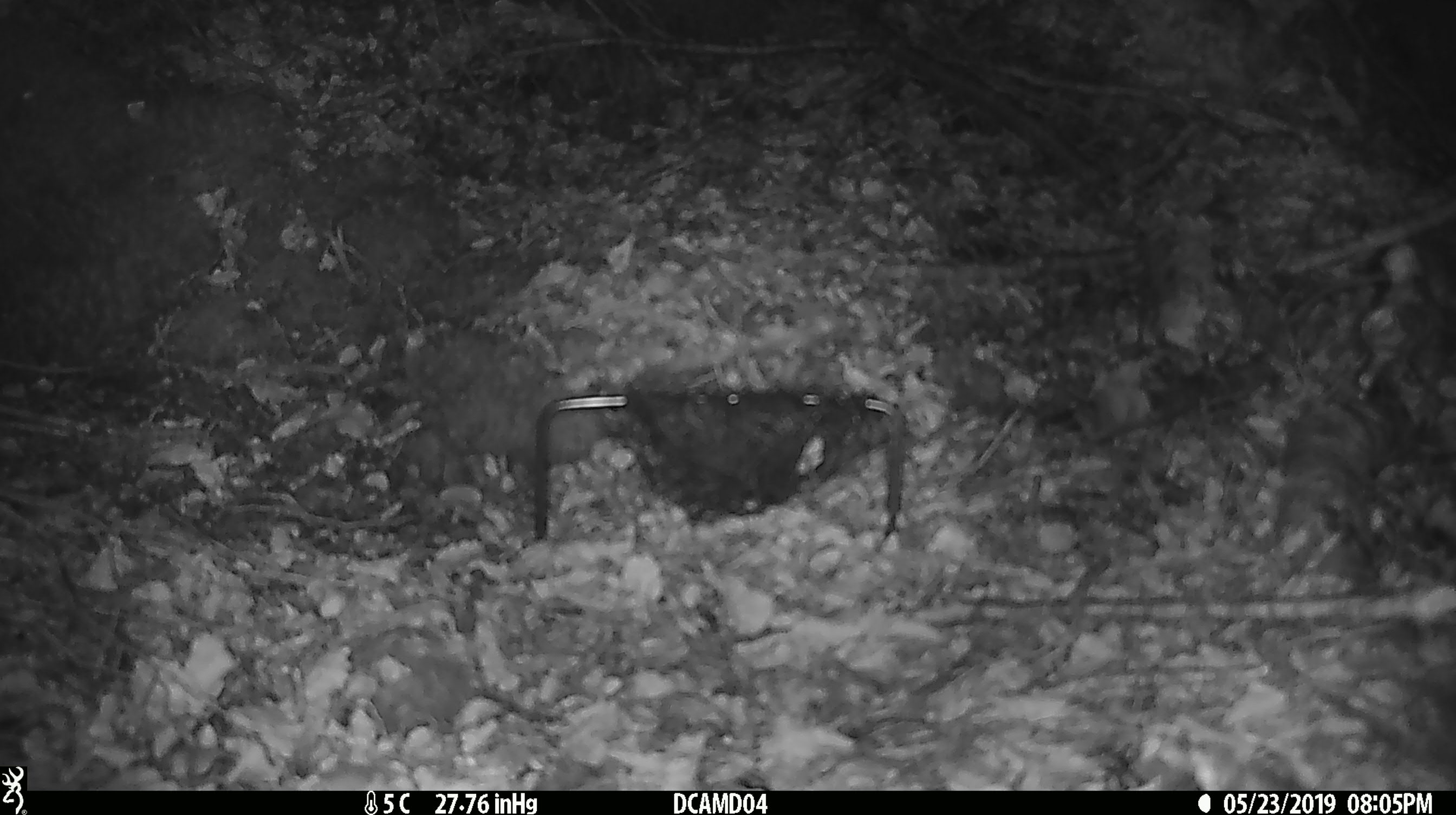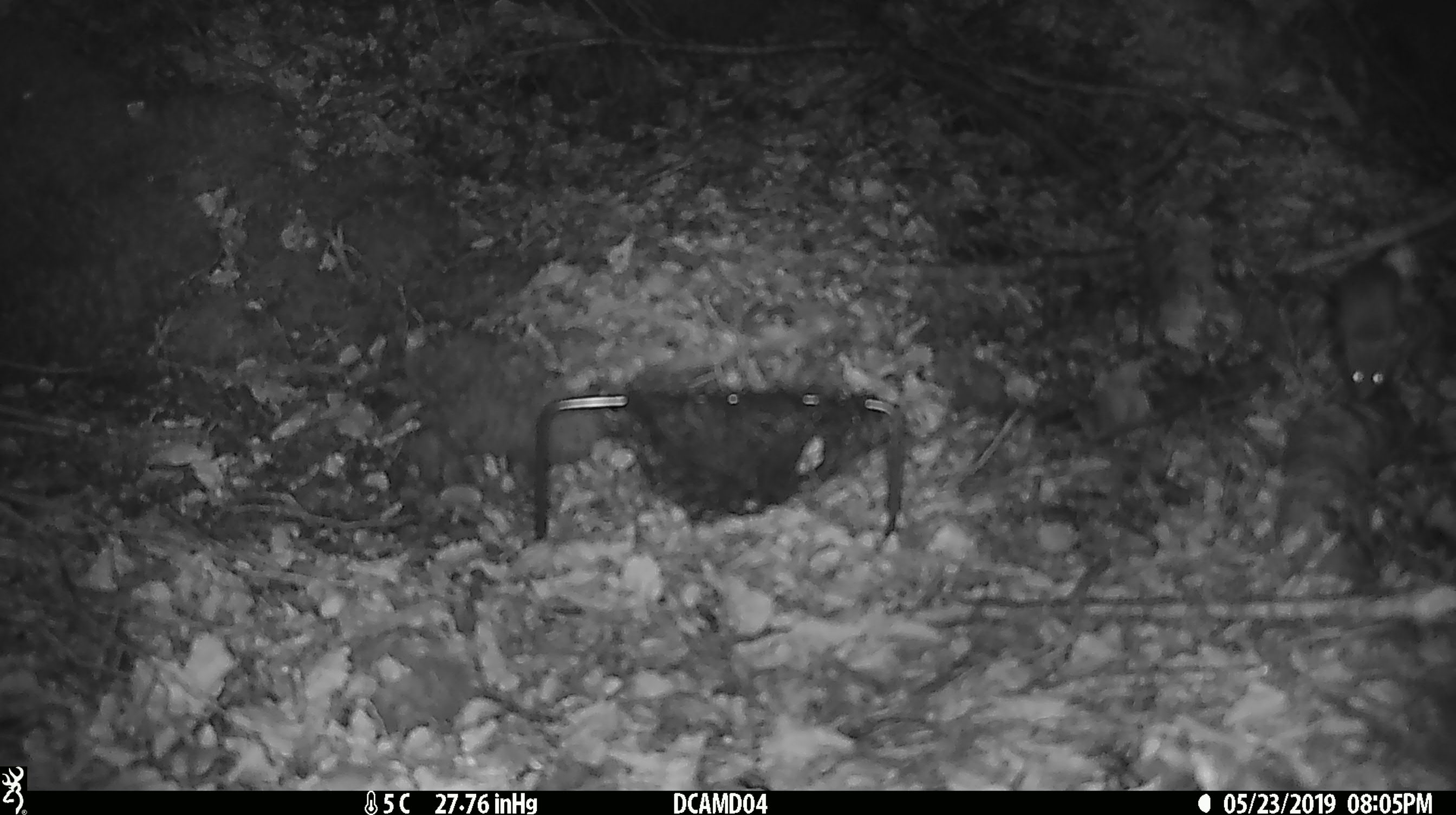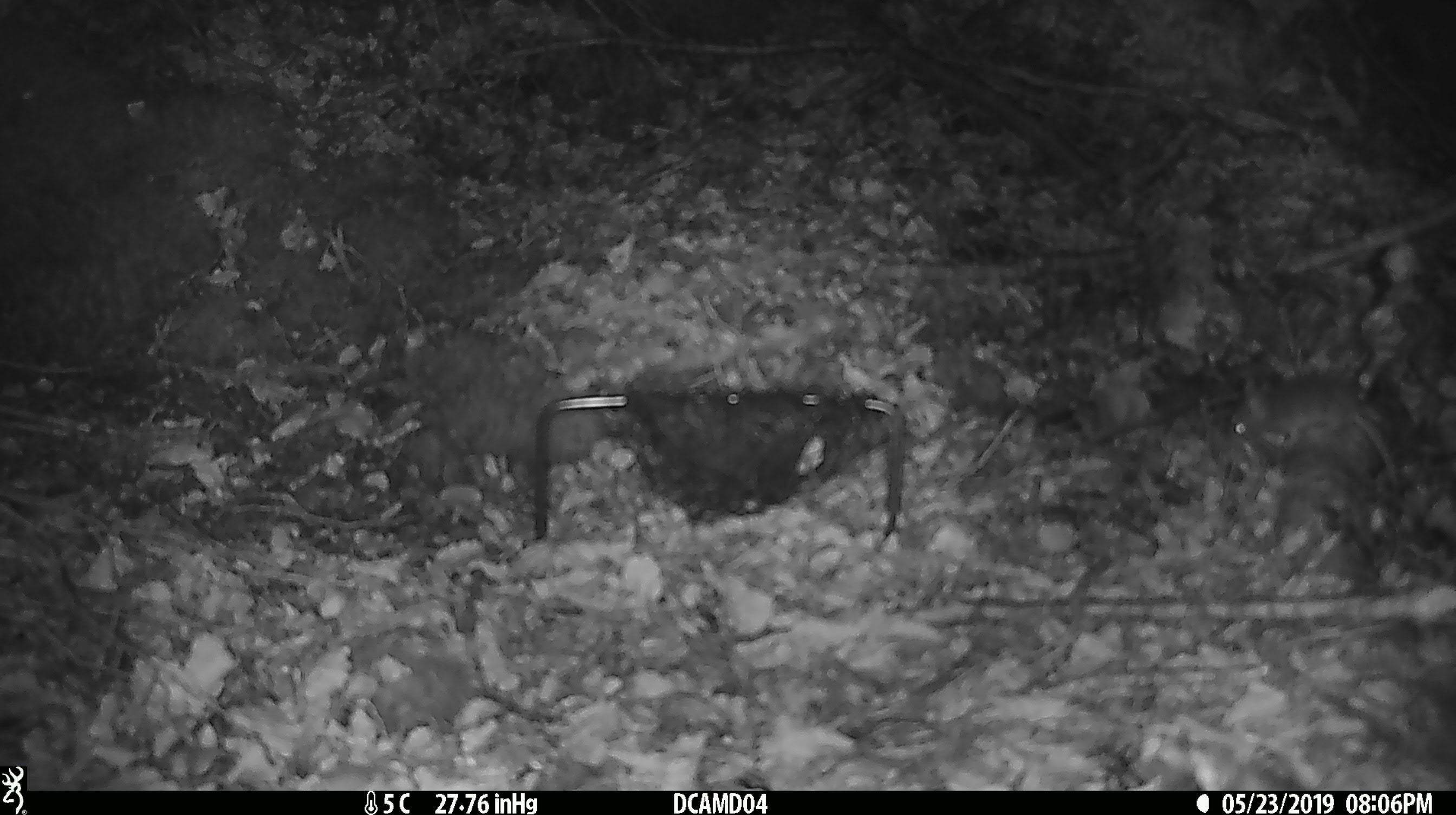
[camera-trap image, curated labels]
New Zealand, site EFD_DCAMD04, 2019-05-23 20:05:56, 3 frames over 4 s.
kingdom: Animalia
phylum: Chordata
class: Mammalia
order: Rodentia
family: Muridae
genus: Mus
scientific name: Mus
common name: mouse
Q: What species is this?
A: Mouse (Mus).